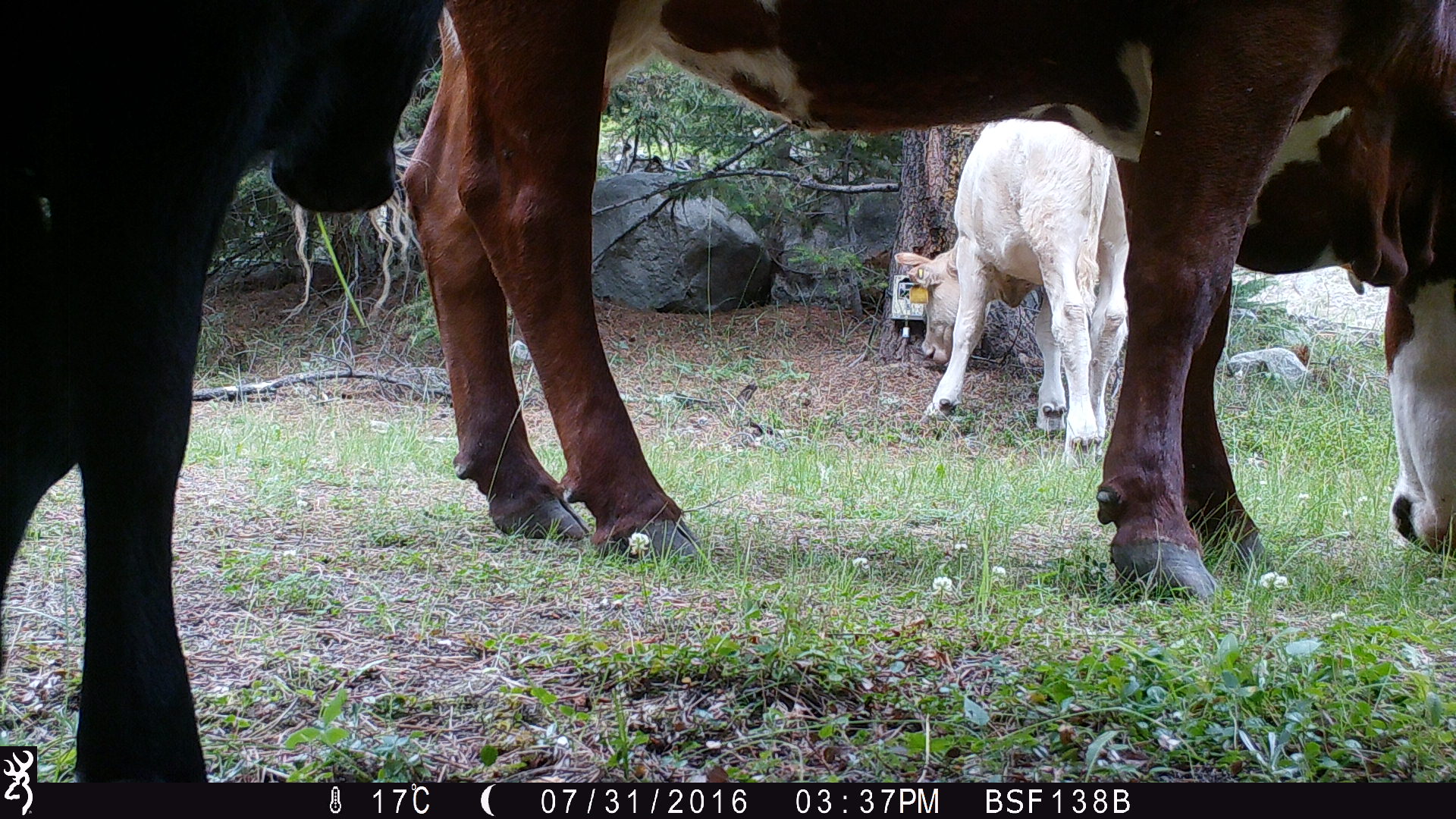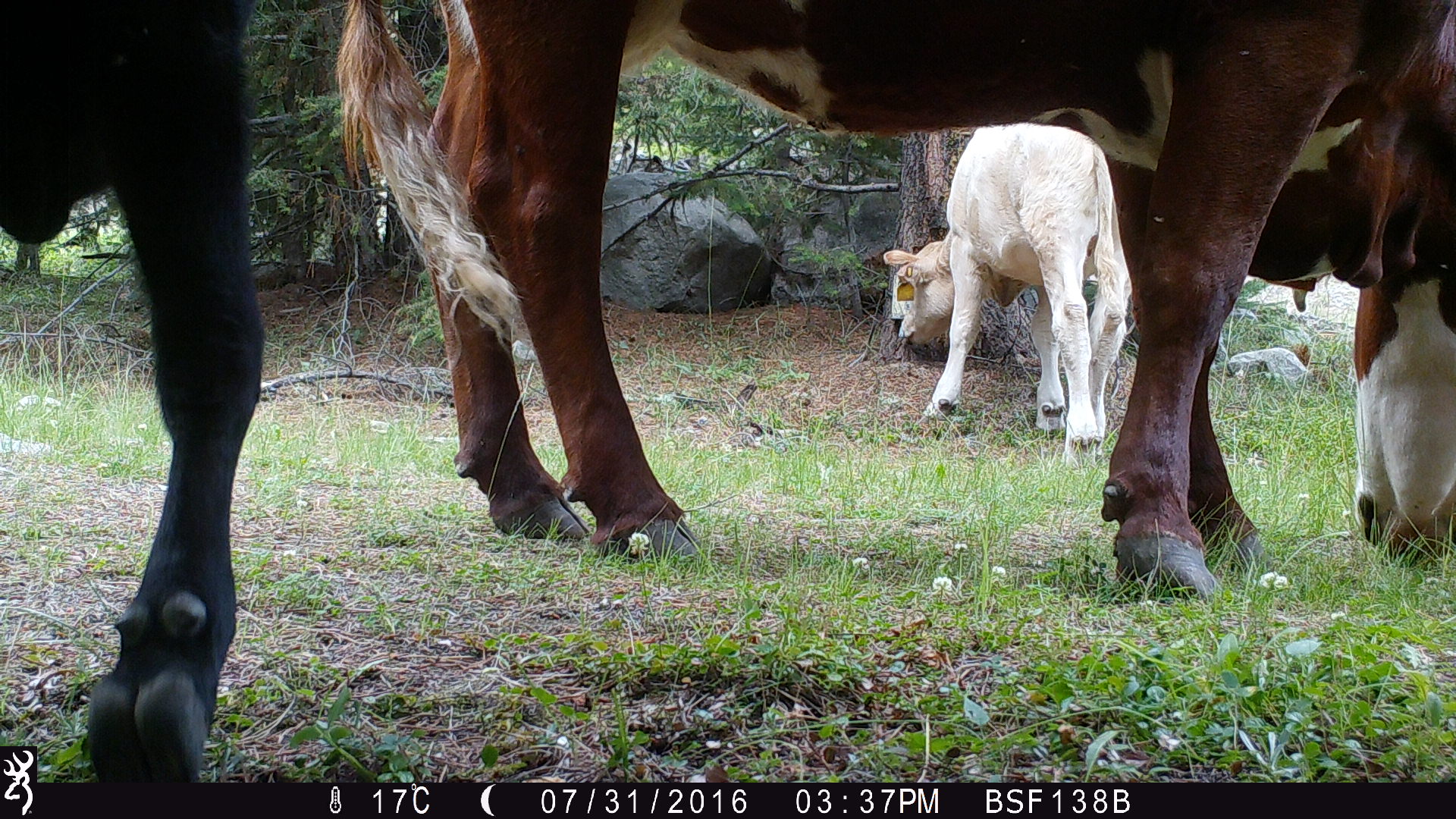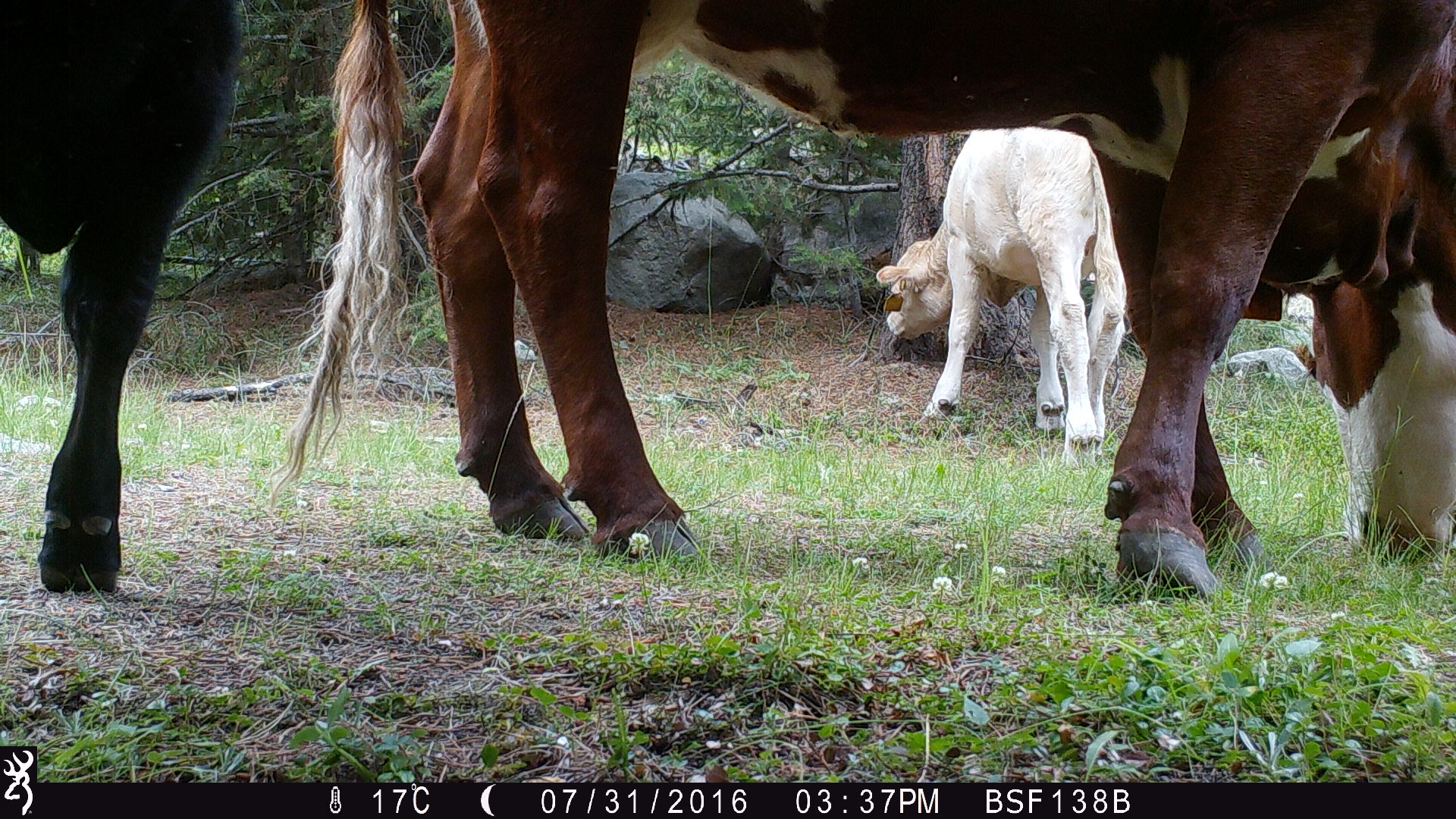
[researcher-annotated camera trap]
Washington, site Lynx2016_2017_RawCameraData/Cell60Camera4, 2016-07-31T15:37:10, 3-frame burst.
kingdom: Animalia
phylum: Chordata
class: Mammalia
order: Artiodactyla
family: Bovidae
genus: Bos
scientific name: Bos taurus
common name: domestic cattle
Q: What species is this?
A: Domestic cattle (Bos taurus).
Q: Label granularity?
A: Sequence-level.